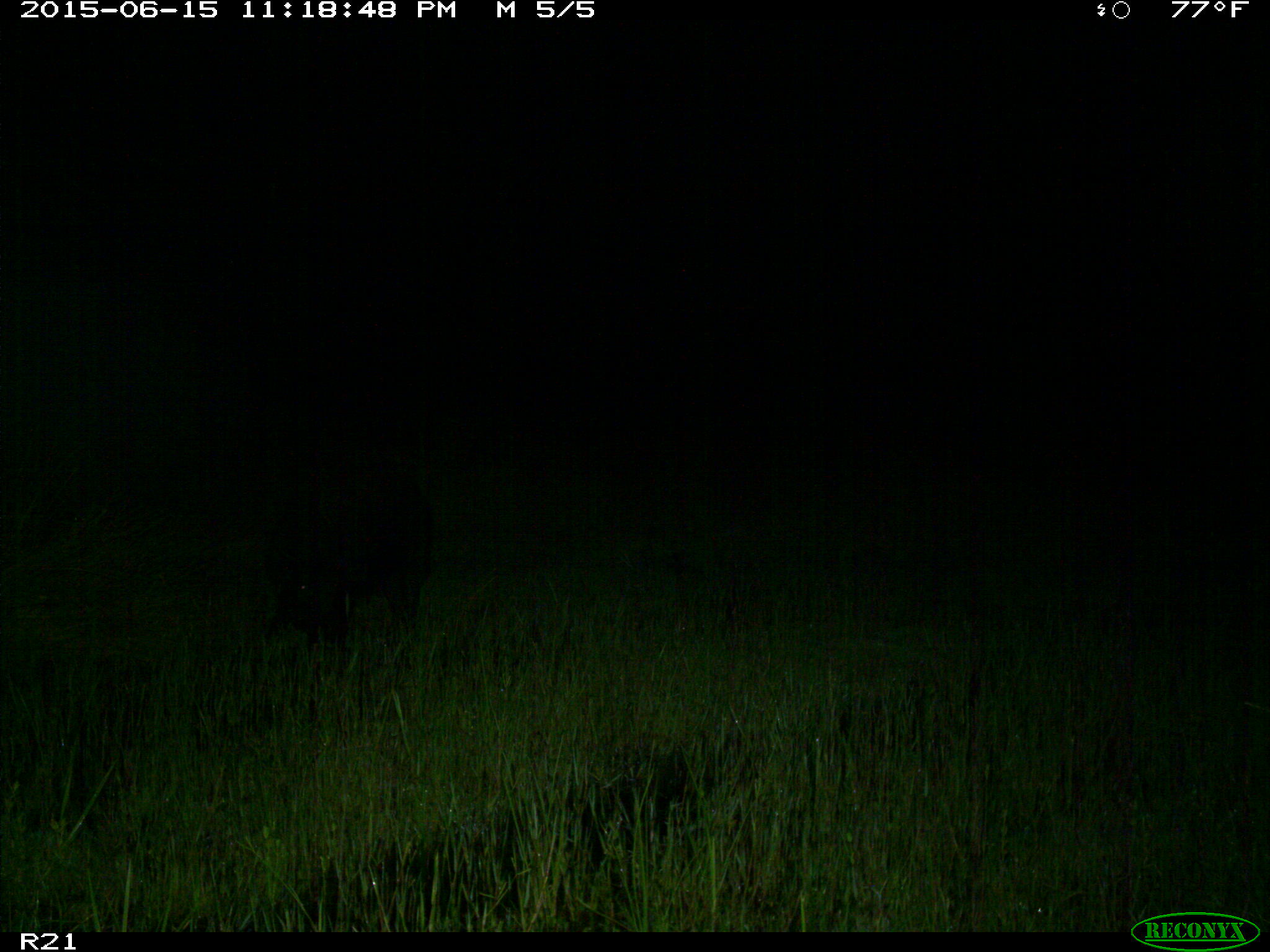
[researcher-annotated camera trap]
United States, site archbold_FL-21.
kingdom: Animalia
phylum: Chordata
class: Mammalia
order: Artiodactyla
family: Suidae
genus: Sus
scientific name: Sus scrofa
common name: wild boar